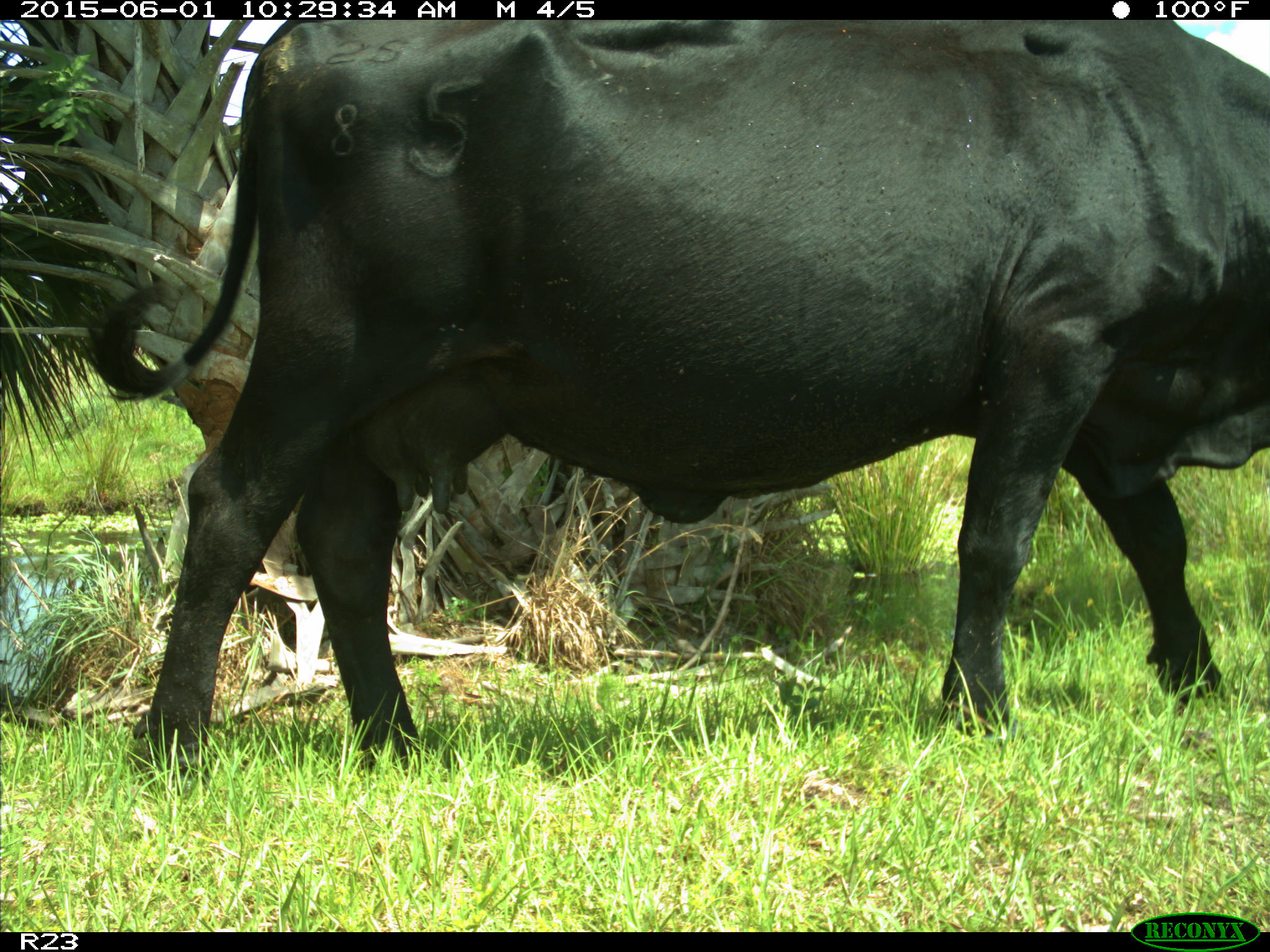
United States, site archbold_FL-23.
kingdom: Animalia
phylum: Chordata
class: Mammalia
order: Artiodactyla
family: Bovidae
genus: Bos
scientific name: Bos taurus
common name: domestic cow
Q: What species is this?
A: Bos taurus (domestic cow).